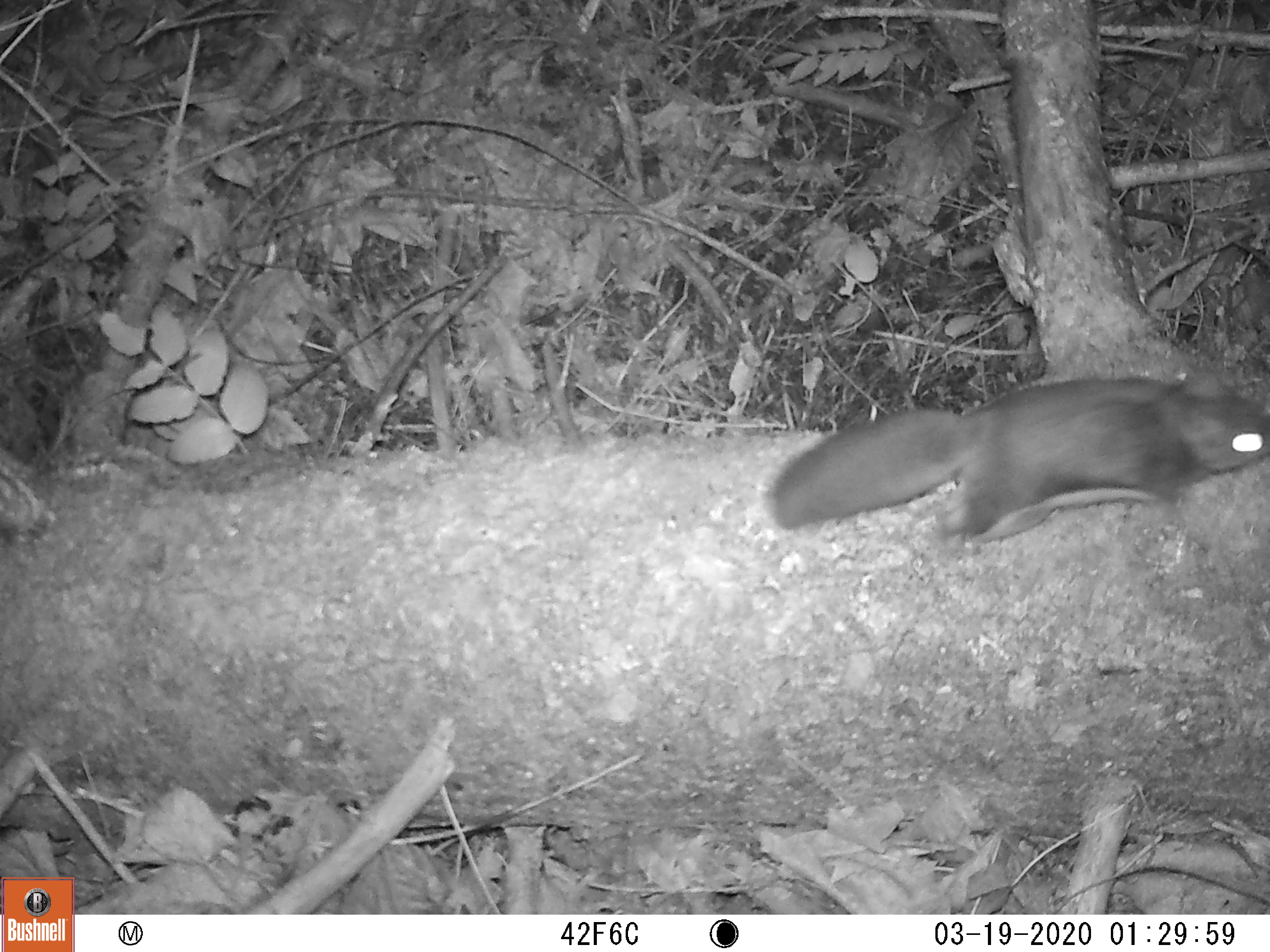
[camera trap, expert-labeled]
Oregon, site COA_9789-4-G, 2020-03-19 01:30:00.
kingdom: Animalia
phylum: Chordata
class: Mammalia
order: Rodentia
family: Sciuridae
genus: Glaucomys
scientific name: Glaucomys oregonensis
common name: humboldt's flying squirrel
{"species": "humboldt's flying squirrel (Glaucomys oregonensis)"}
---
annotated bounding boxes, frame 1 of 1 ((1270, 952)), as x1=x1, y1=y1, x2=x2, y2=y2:
humboldt's flying squirrel: x1=757, y1=358, x2=1262, y2=558